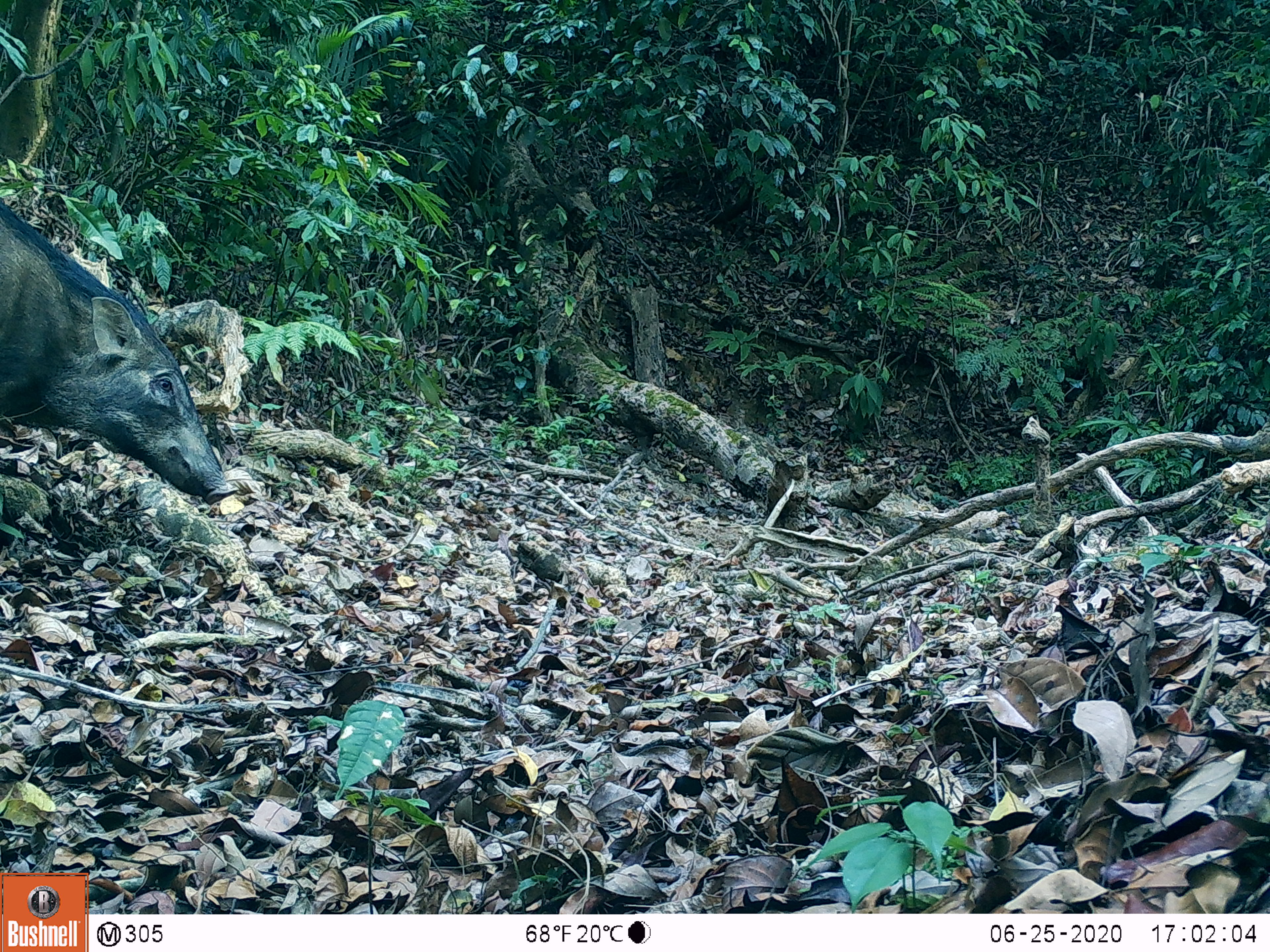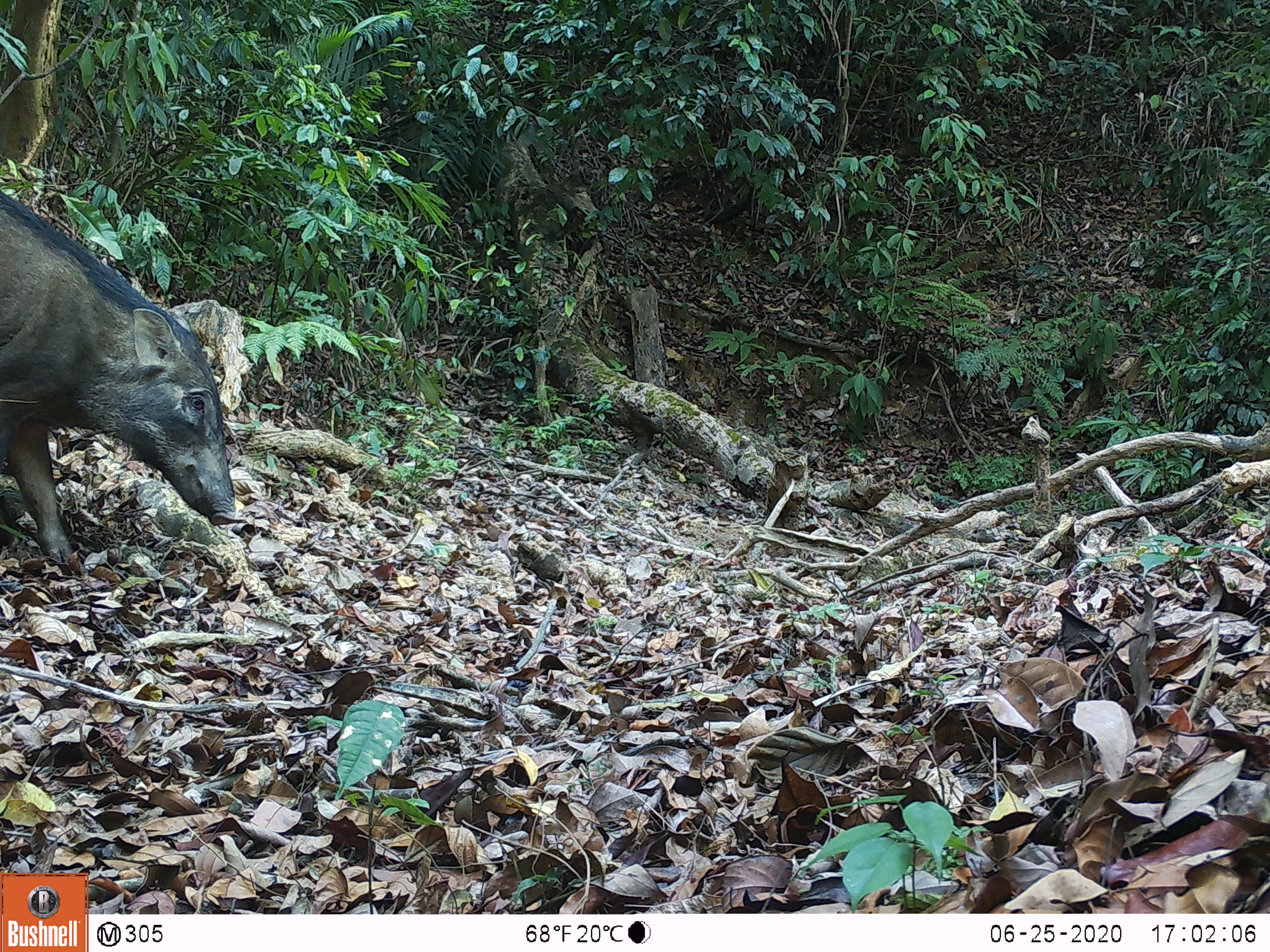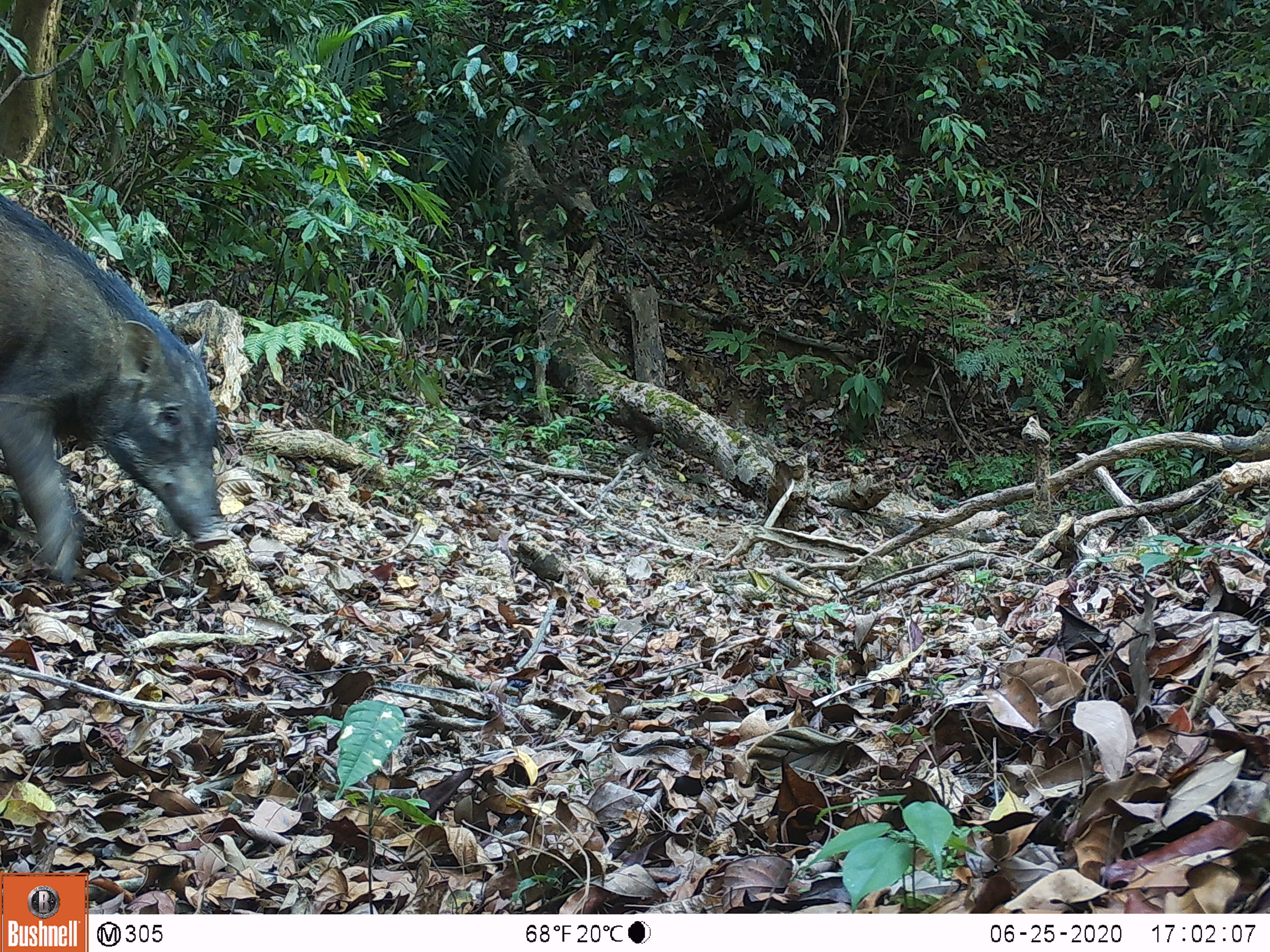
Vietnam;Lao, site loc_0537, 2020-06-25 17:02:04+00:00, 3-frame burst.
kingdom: Animalia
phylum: Chordata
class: Mammalia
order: Artiodactyla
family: Suidae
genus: Sus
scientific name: Sus scrofa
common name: eurasian wild pig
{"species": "eurasian wild pig (Sus scrofa)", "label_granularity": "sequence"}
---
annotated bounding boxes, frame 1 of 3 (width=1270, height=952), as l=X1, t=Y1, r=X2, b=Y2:
eurasian wild pig: l=0, t=196, r=238, b=505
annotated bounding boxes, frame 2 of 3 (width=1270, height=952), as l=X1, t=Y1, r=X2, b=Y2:
eurasian wild pig: l=0, t=189, r=247, b=562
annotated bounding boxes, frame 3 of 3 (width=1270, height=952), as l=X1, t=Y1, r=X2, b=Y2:
eurasian wild pig: l=0, t=194, r=231, b=580